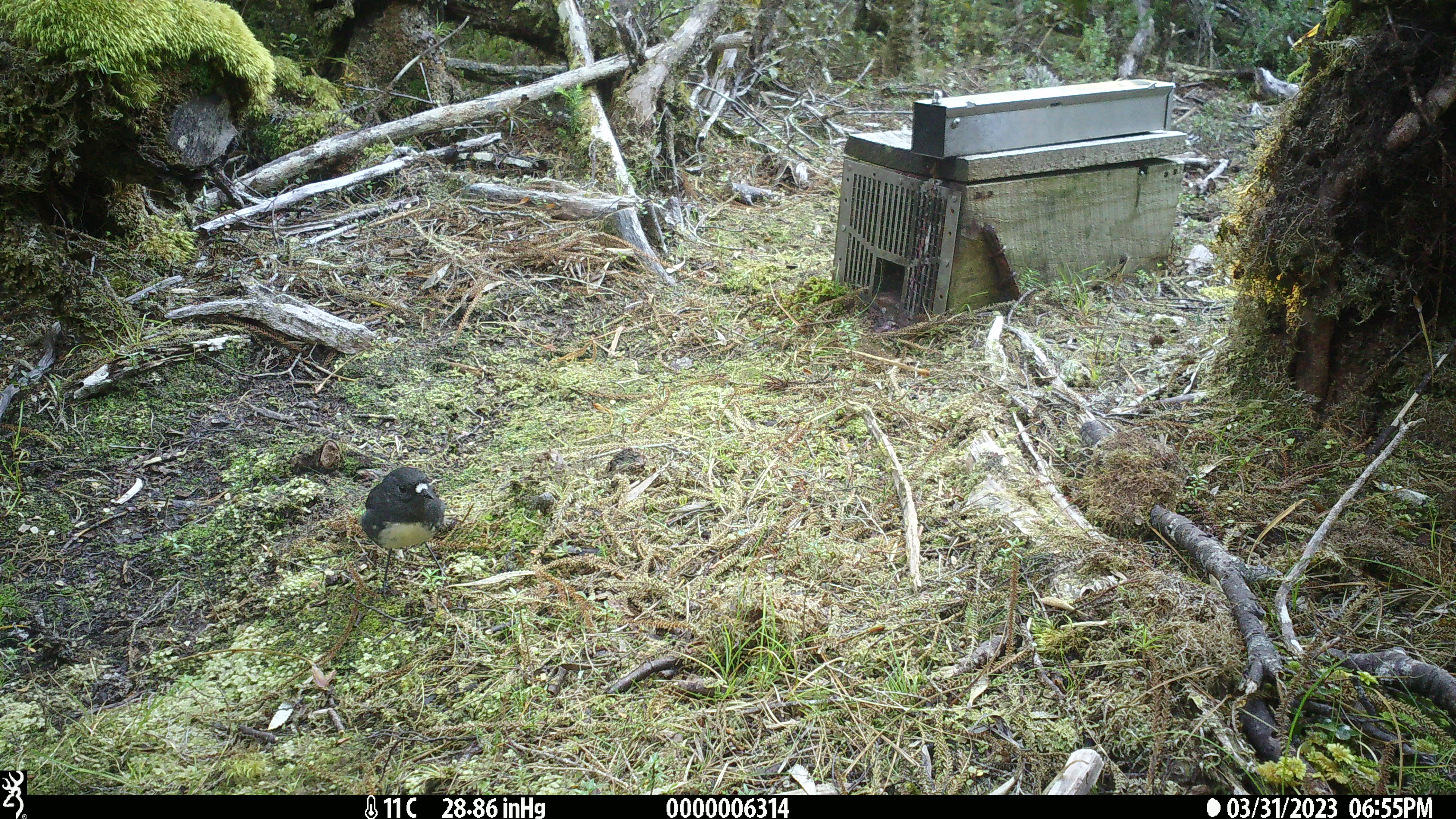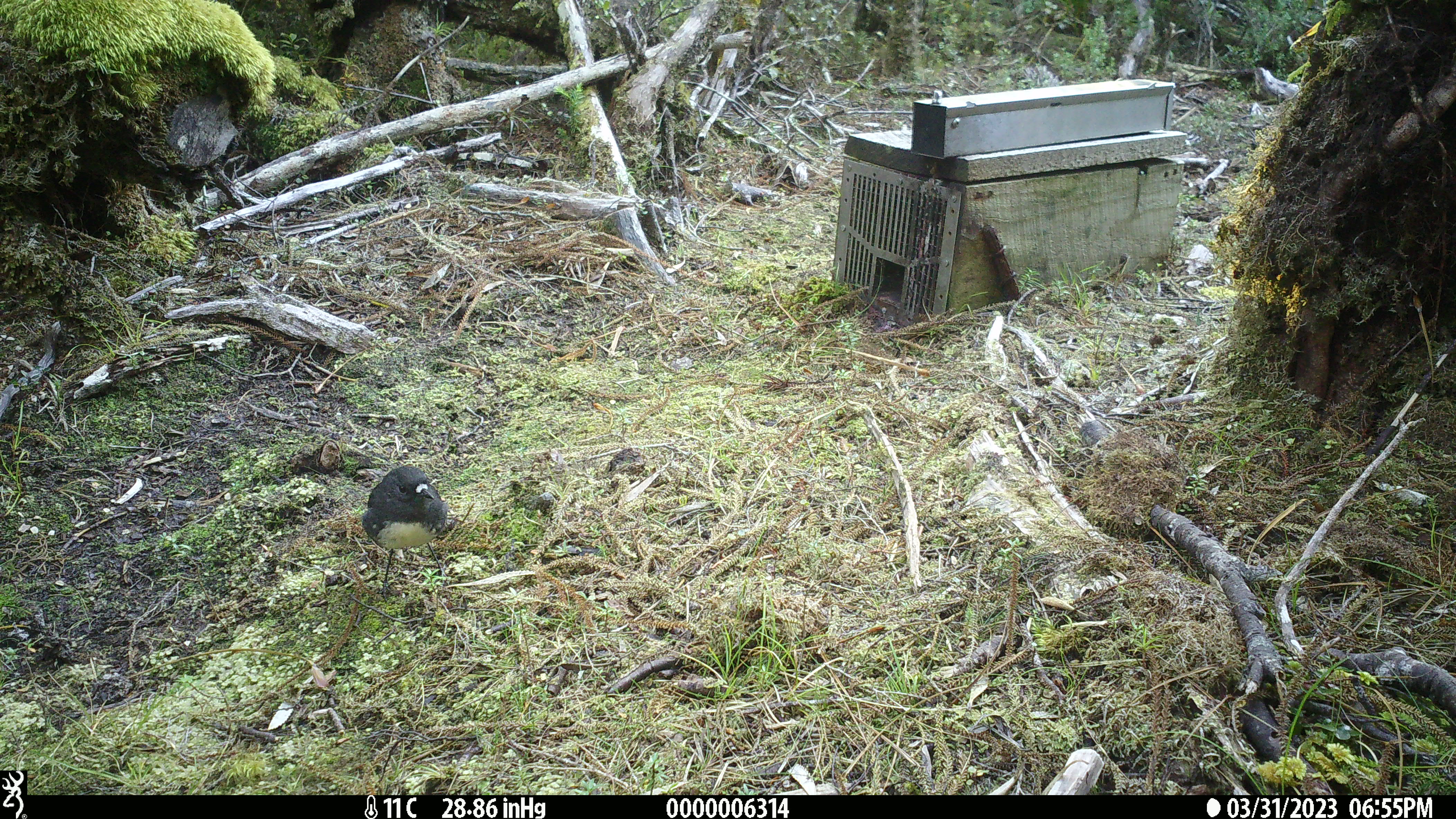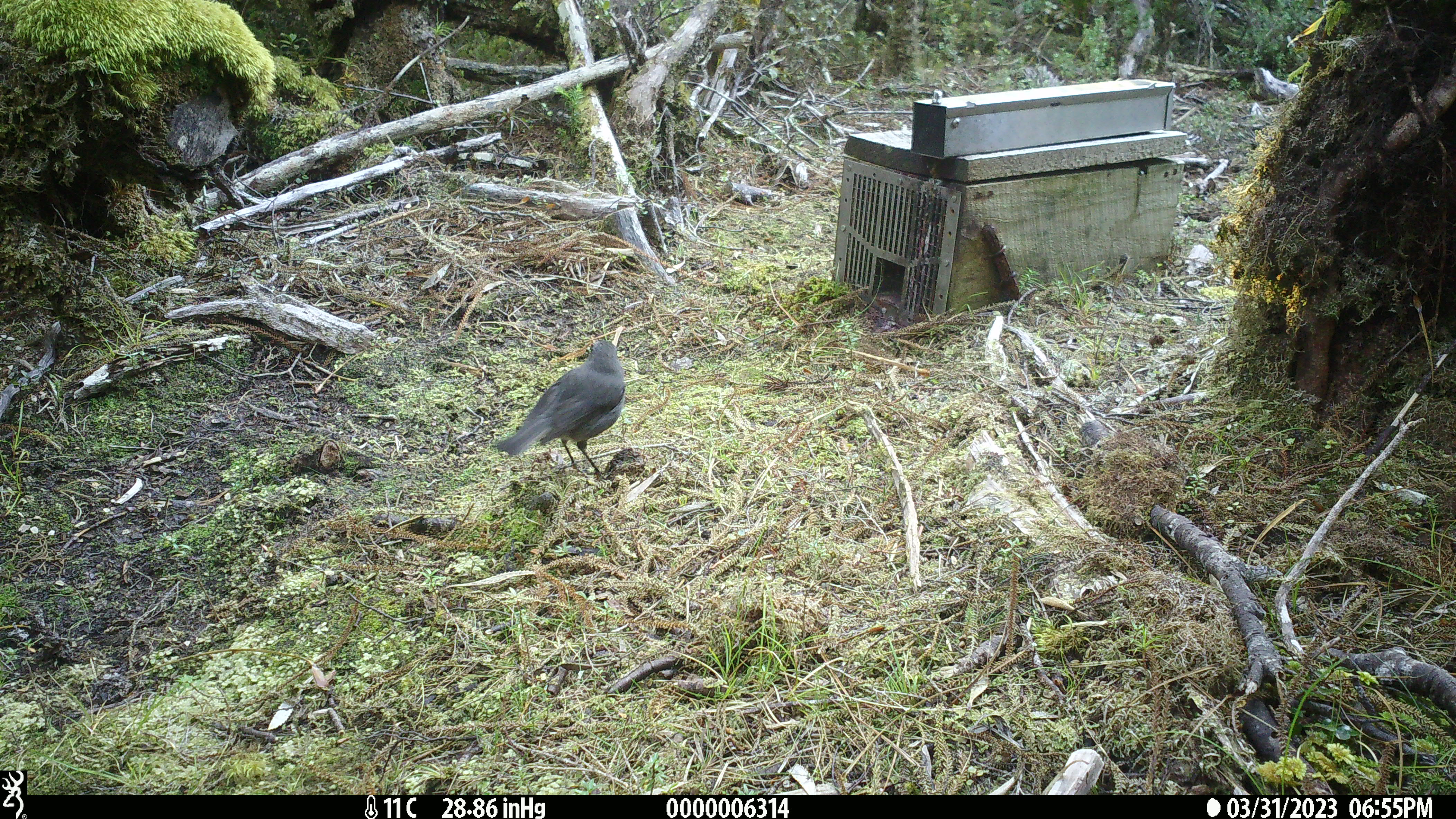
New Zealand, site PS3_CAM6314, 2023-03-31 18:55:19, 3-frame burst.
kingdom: Animalia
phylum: Chordata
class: Aves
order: Passeriformes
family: Petroicidae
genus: Petroica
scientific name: Petroica australis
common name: new zealand robin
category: robin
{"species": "robin (new zealand robin) (Petroica australis)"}